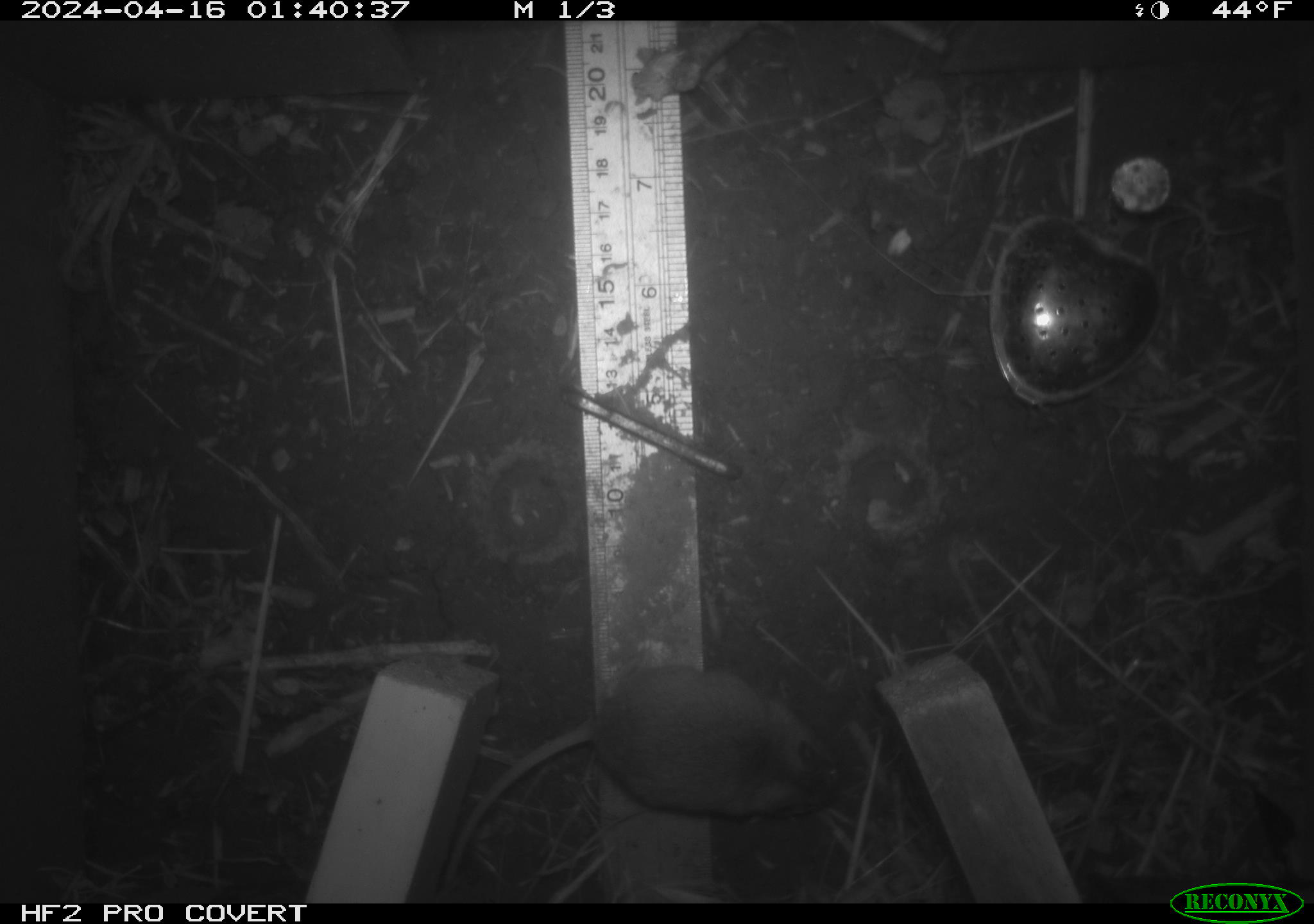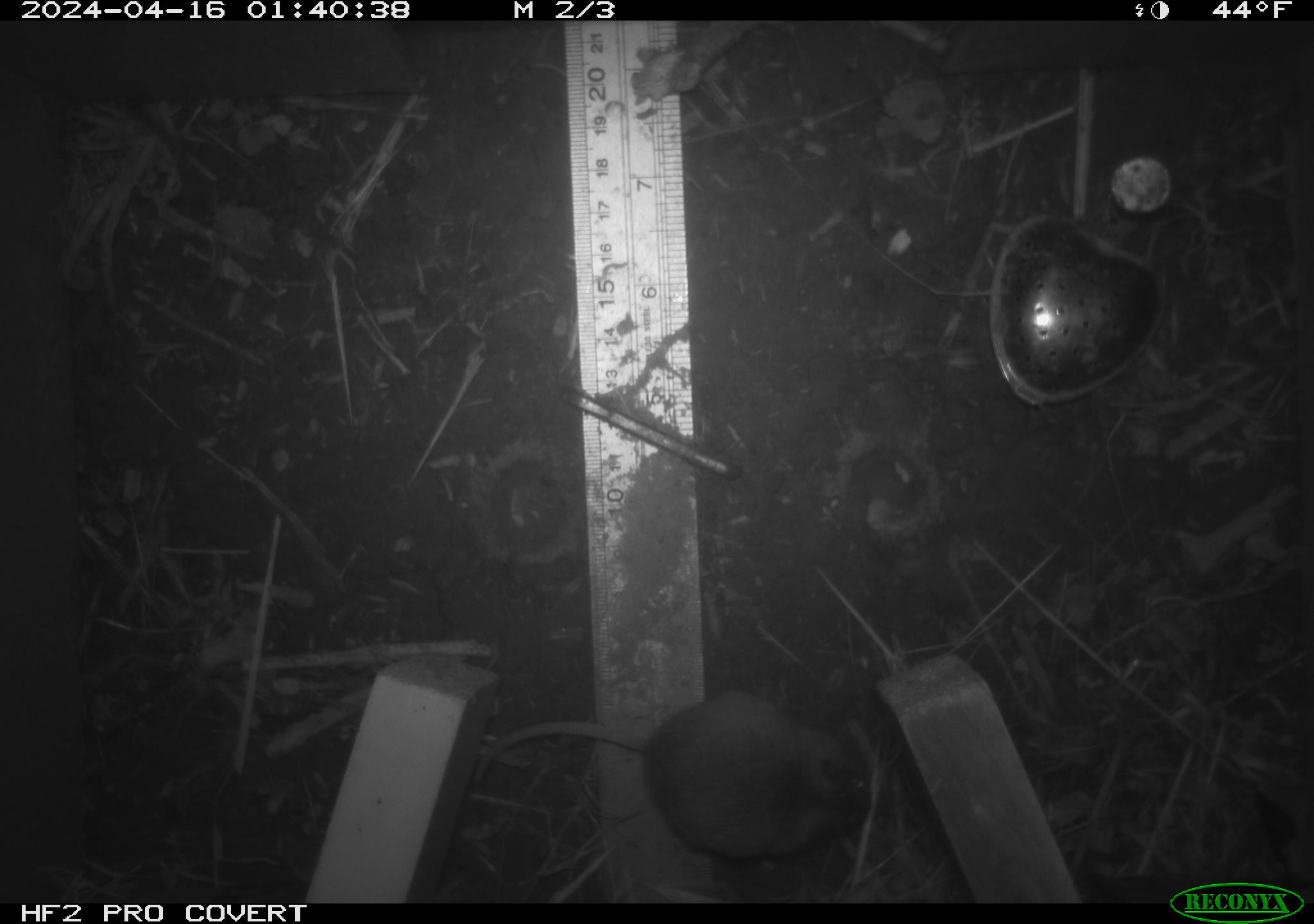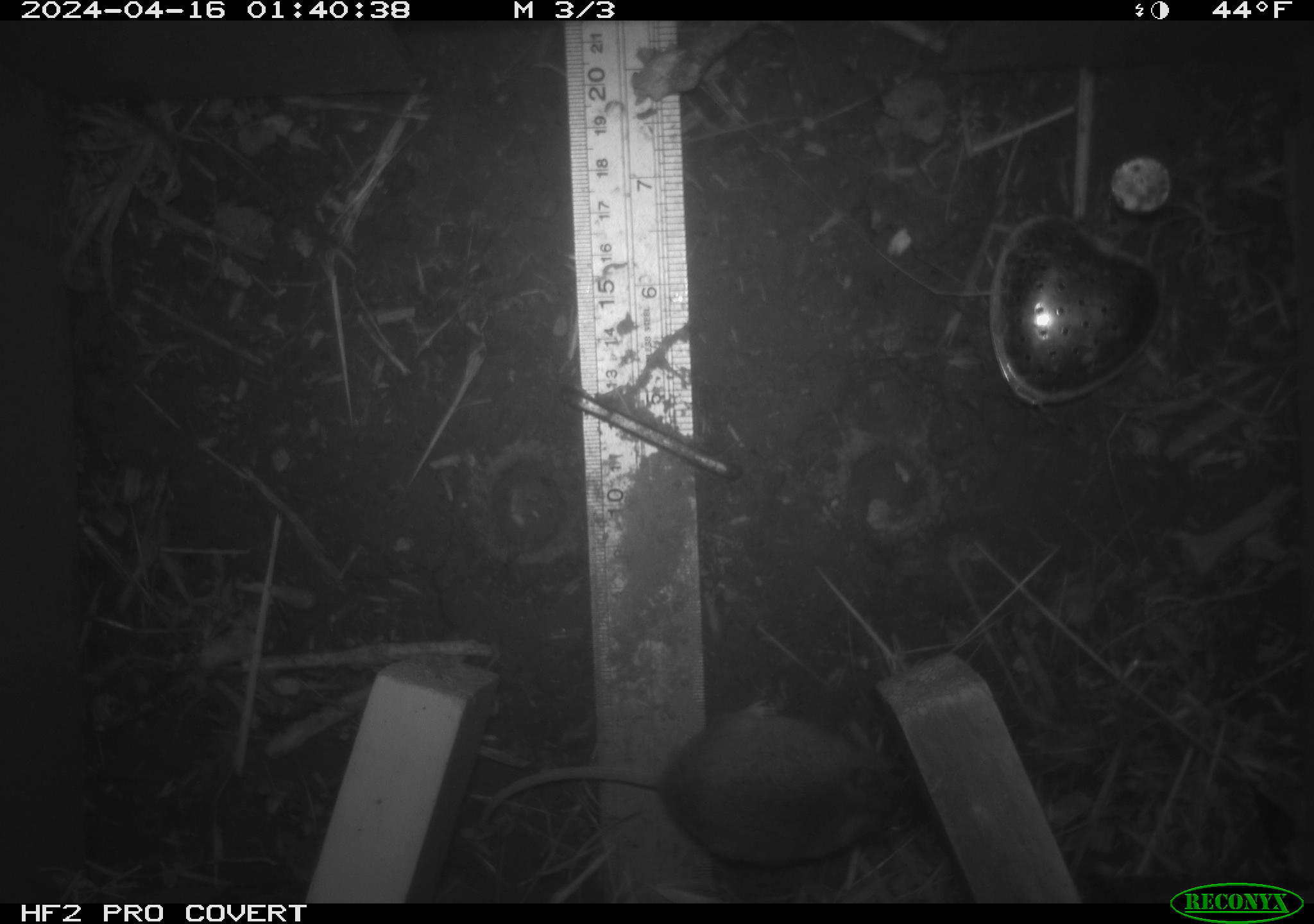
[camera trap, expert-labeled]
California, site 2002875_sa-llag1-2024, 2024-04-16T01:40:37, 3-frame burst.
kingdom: Animalia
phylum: Chordata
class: Mammalia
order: Rodentia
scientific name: Rodentia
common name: mouse species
Mouse species (Rodentia).